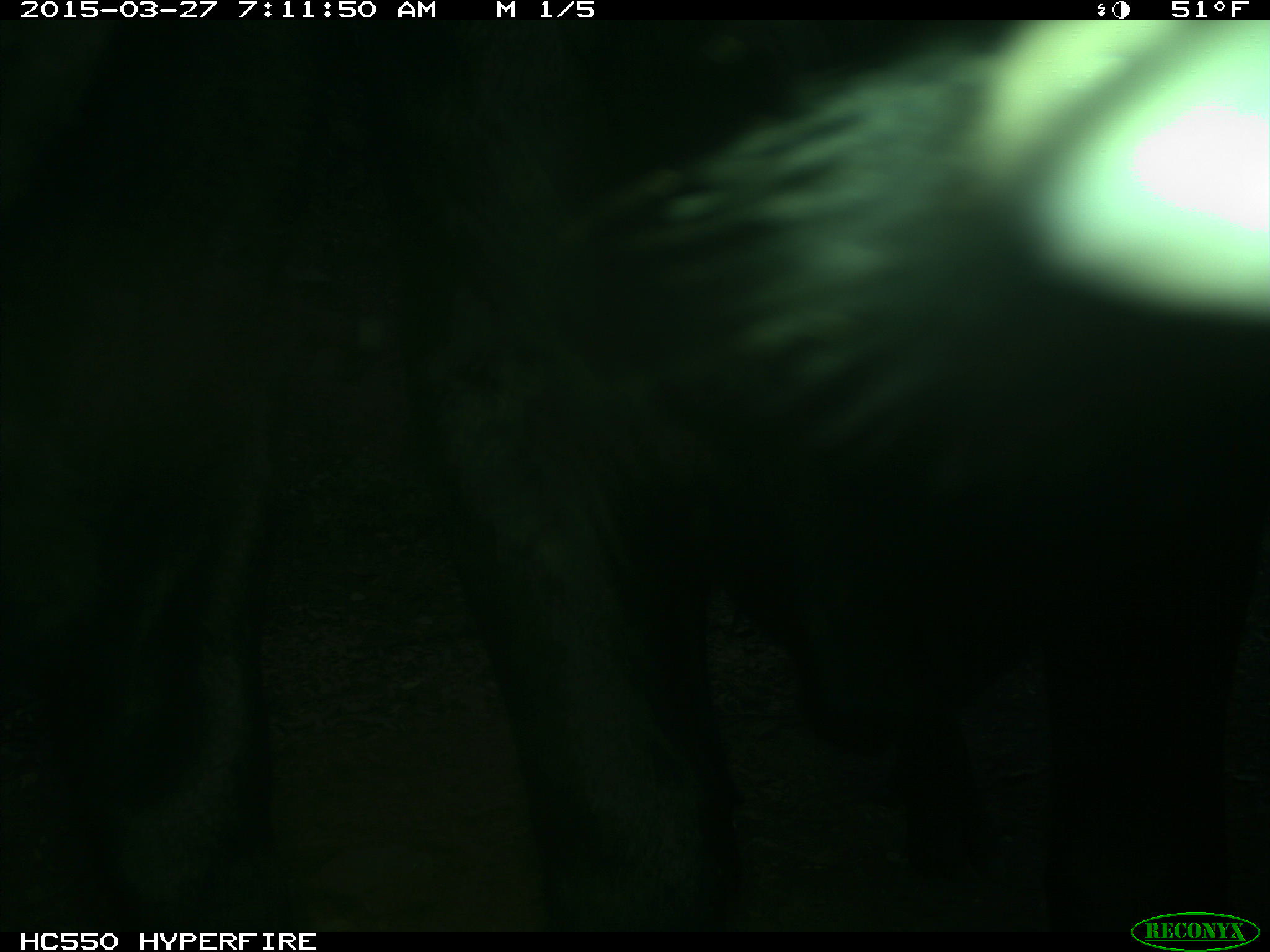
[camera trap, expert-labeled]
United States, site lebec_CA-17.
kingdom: Animalia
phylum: Chordata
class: Mammalia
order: Artiodactyla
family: Bovidae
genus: Bos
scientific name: Bos taurus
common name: domestic cow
Bos taurus (domestic cow).